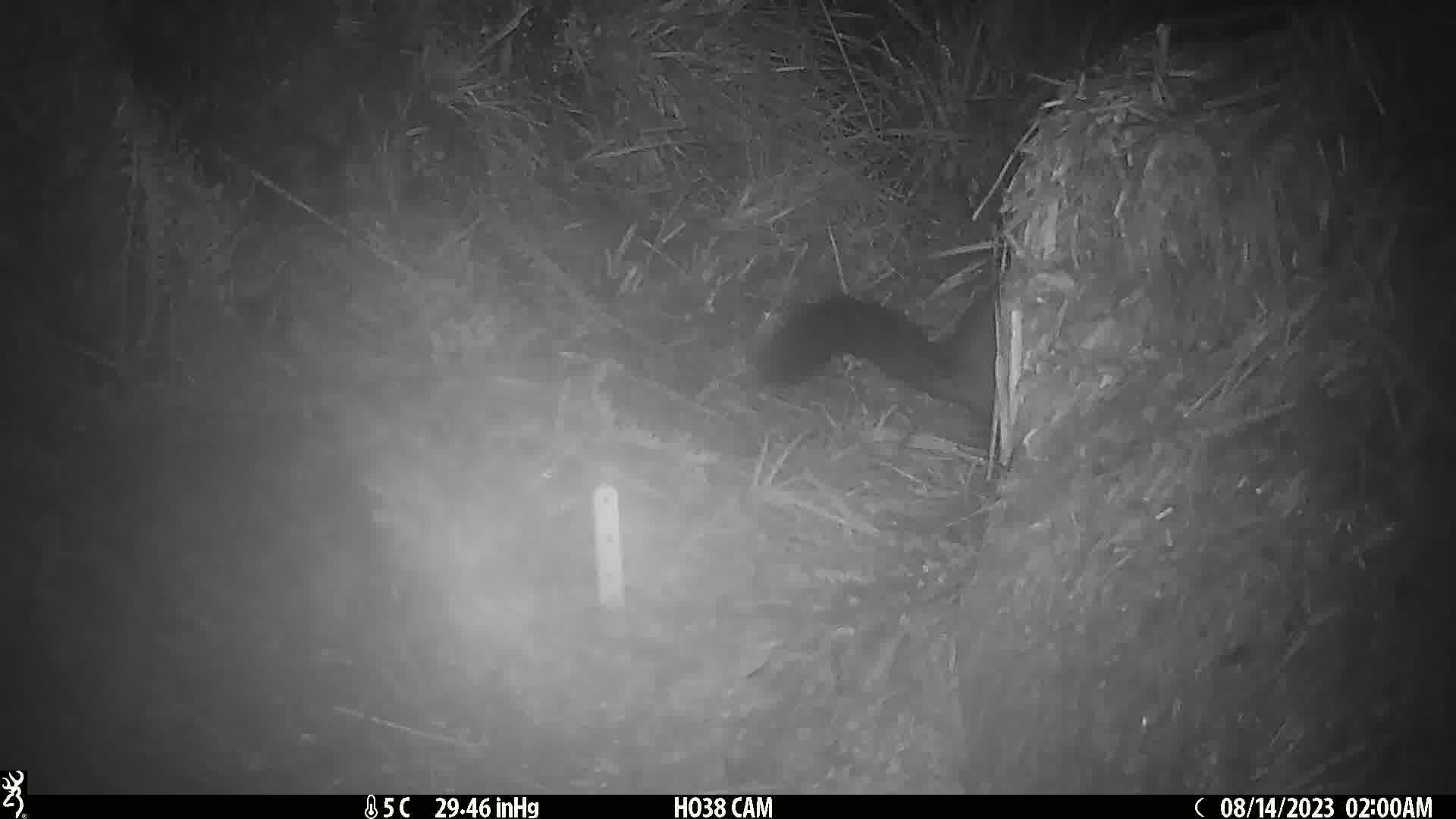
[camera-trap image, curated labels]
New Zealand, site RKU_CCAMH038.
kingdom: Animalia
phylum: Chordata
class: Mammalia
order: Diprotodontia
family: Phalangeridae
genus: Trichosurus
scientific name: Trichosurus vulpecula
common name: common brushtail possum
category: possum